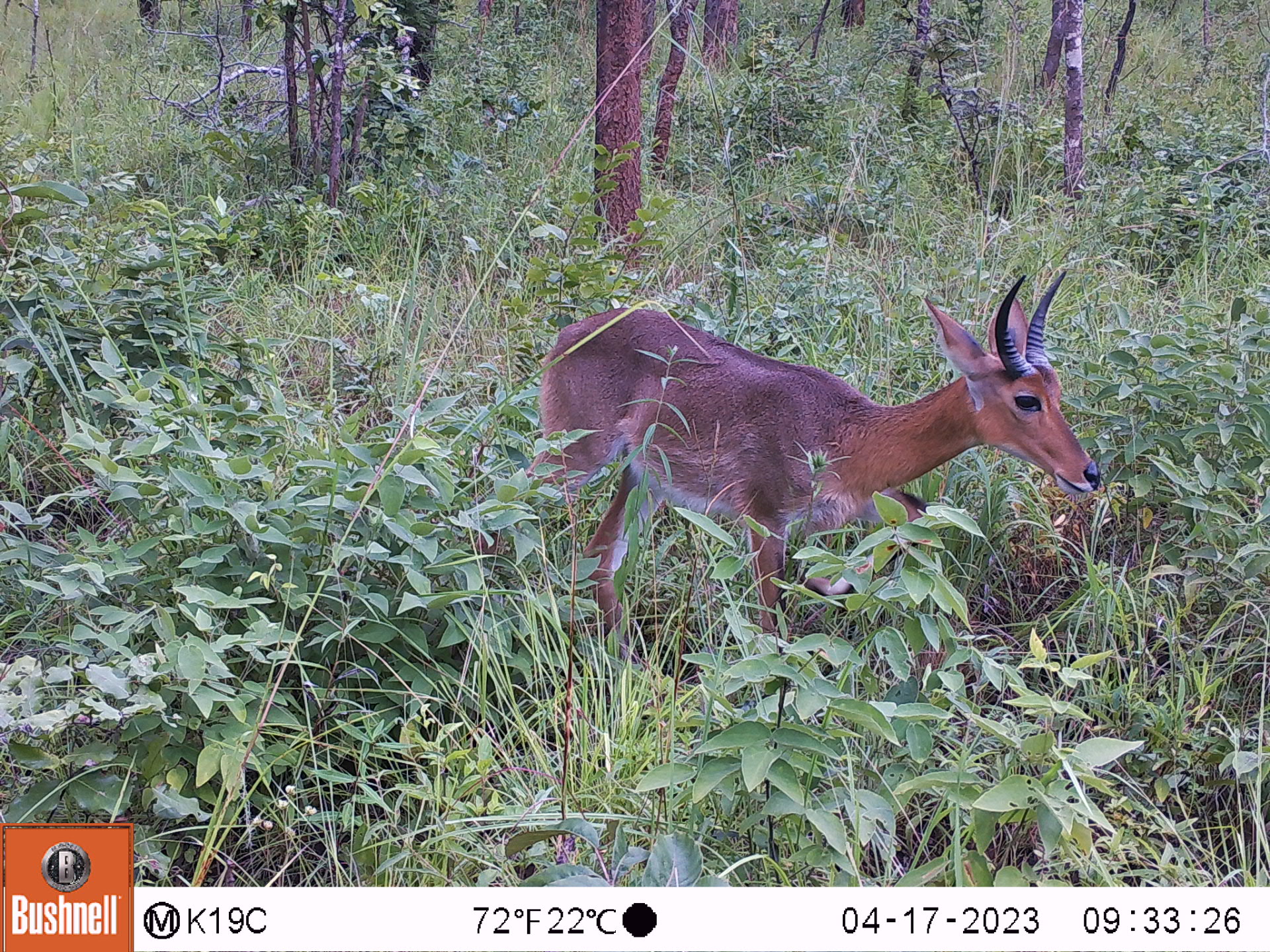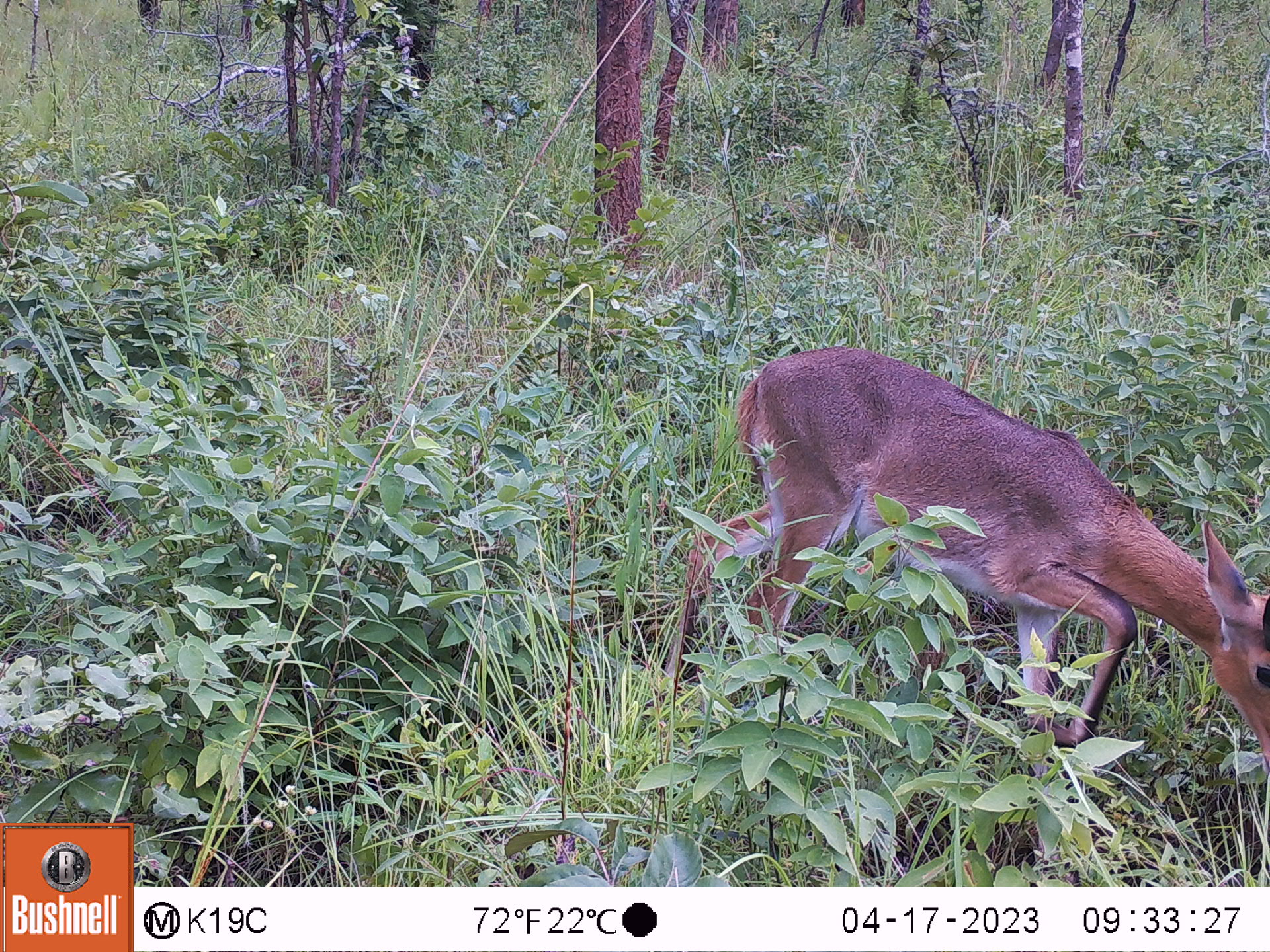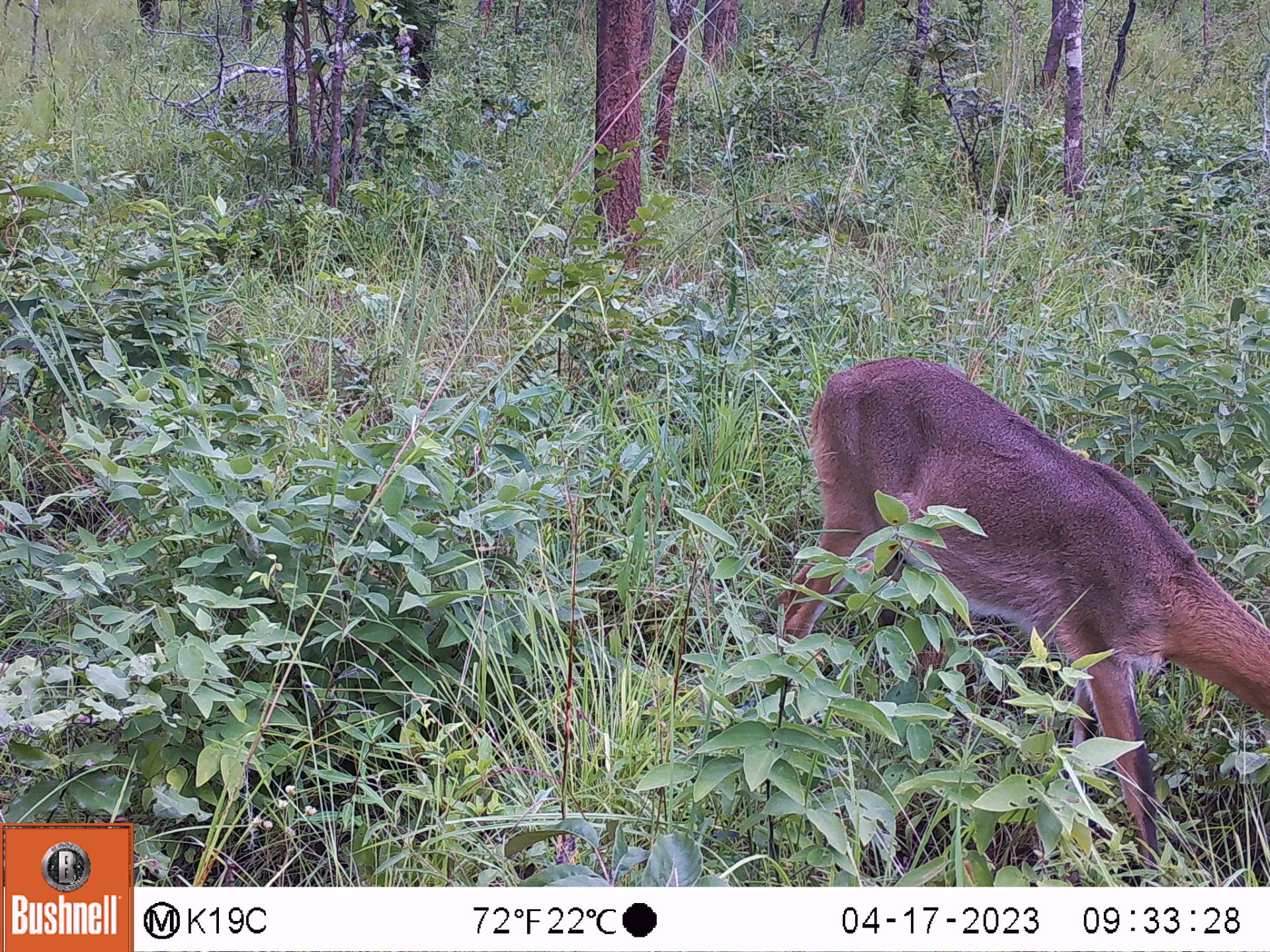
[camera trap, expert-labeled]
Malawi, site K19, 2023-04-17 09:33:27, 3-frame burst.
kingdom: Animalia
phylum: Chordata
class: Mammalia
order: Artiodactyla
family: Bovidae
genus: Redunca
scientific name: Redunca arundinum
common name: southern reedbuck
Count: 1.